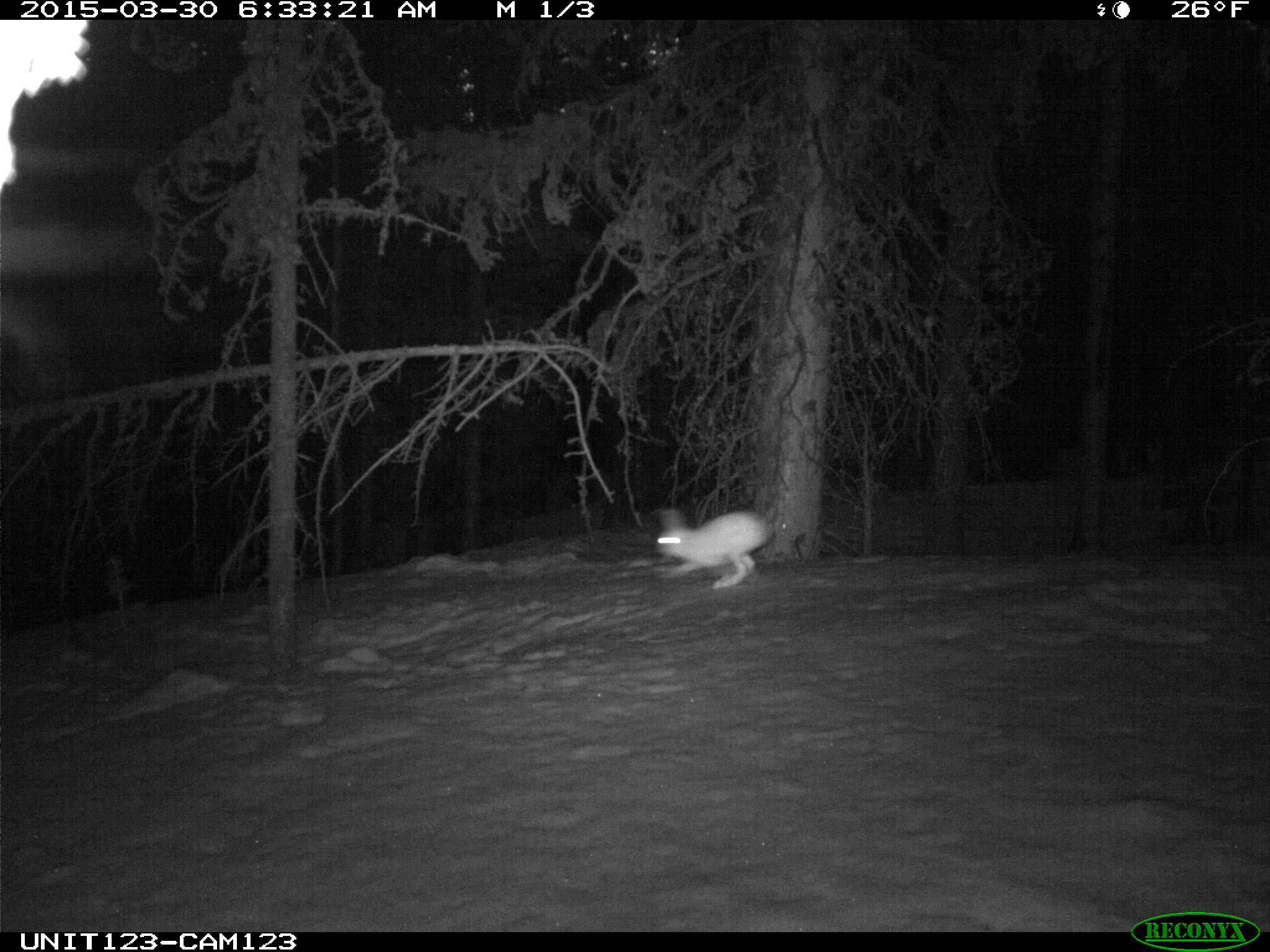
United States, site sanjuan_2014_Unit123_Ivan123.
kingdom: Animalia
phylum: Chordata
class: Mammalia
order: Lagomorpha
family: Leporidae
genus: Lepus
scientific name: Lepus americanus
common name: snowshoe hare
Lepus americanus (snowshoe hare).